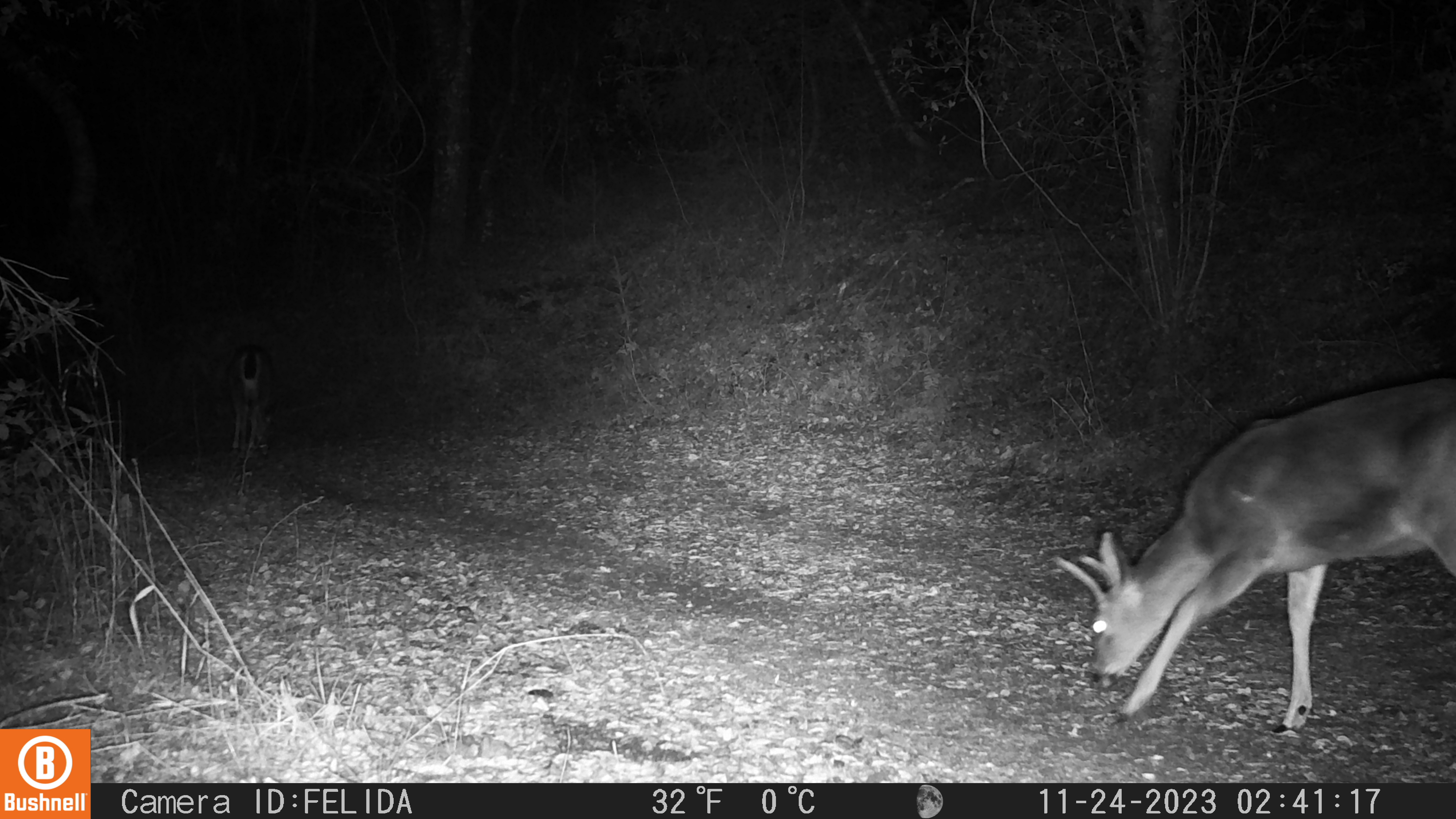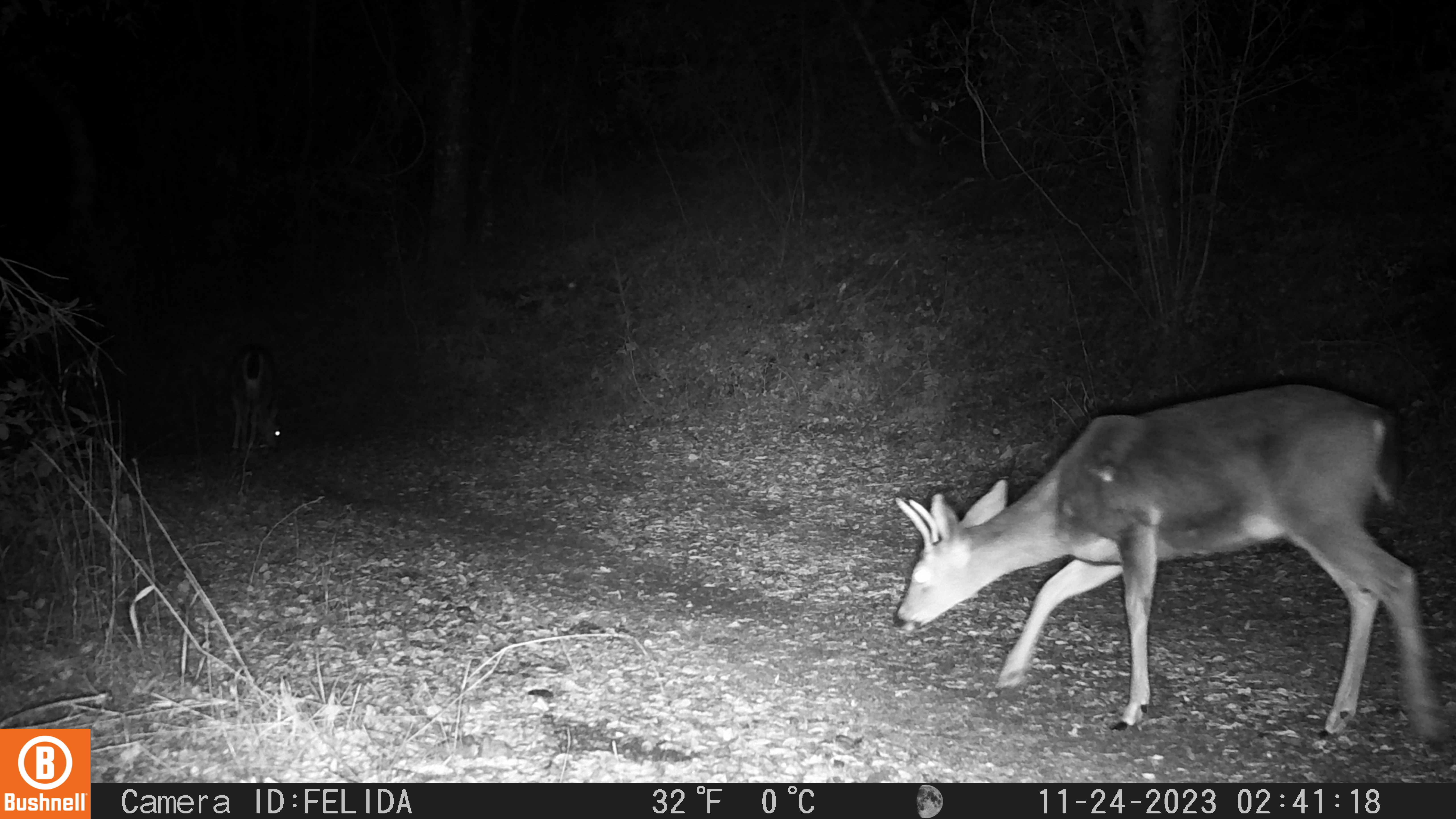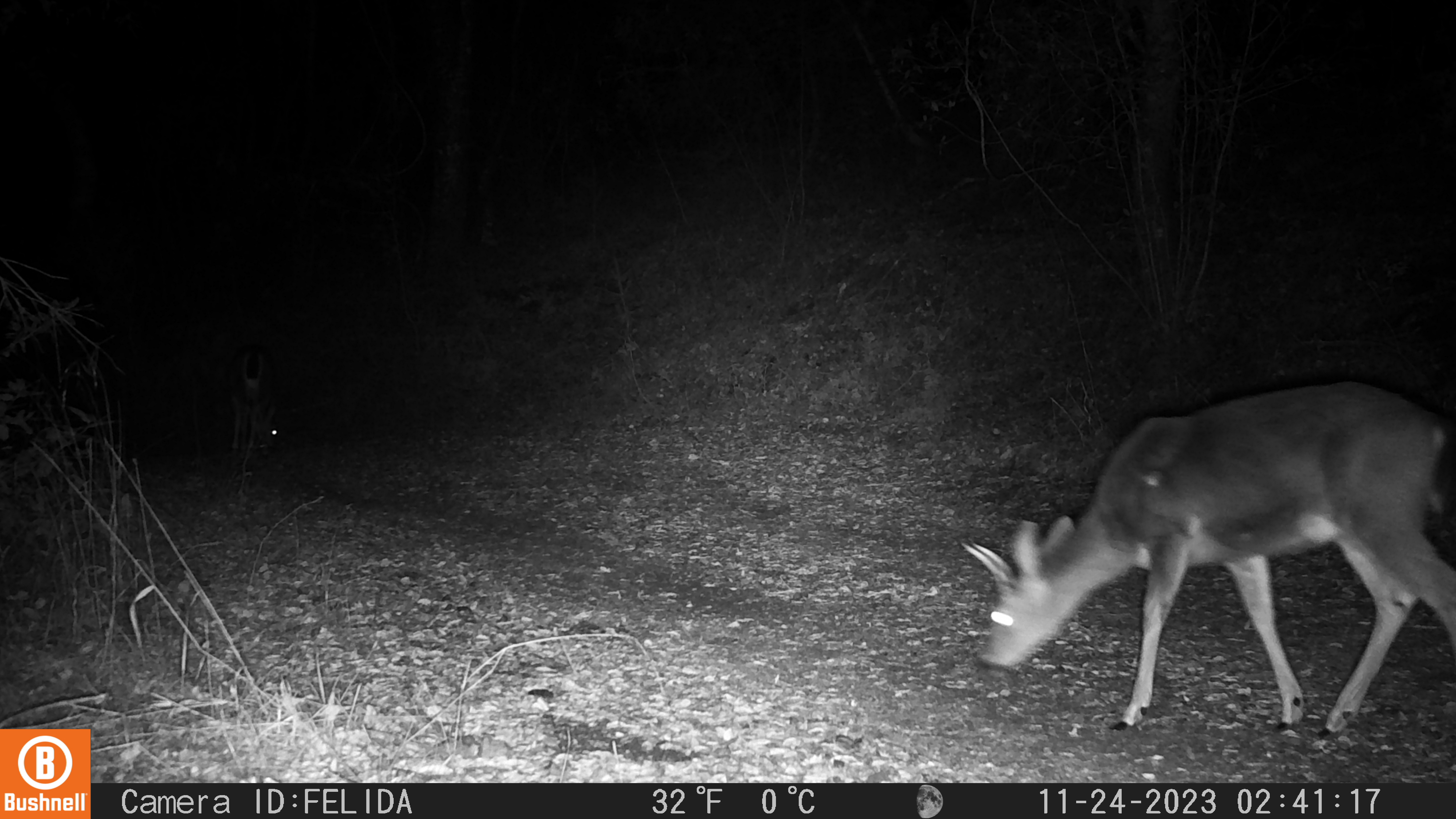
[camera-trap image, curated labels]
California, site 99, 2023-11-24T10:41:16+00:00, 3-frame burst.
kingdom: Animalia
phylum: Chordata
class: Mammalia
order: Artiodactyla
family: Cervidae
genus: Odocoileus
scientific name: Odocoileus hemionus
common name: mule deer